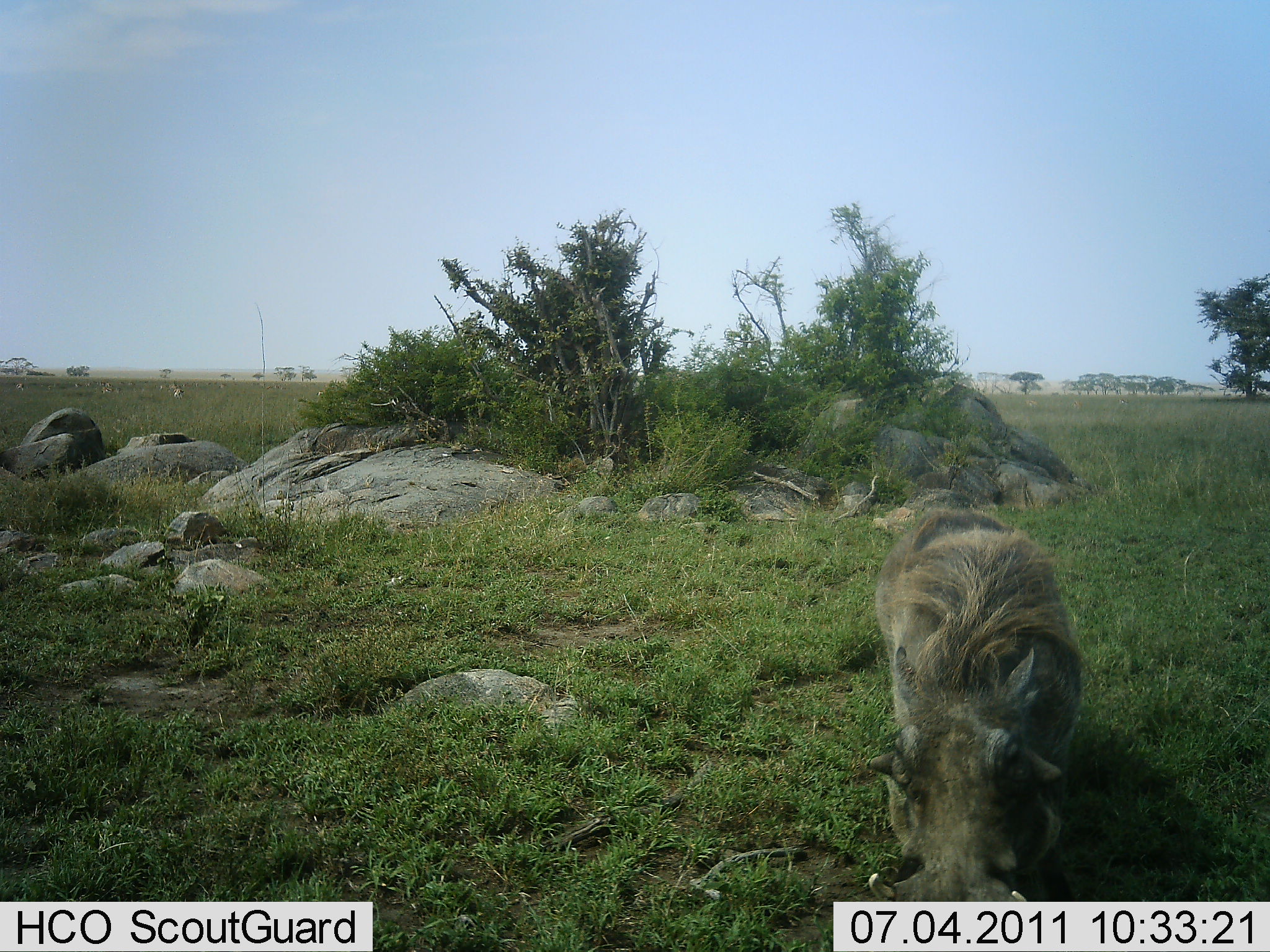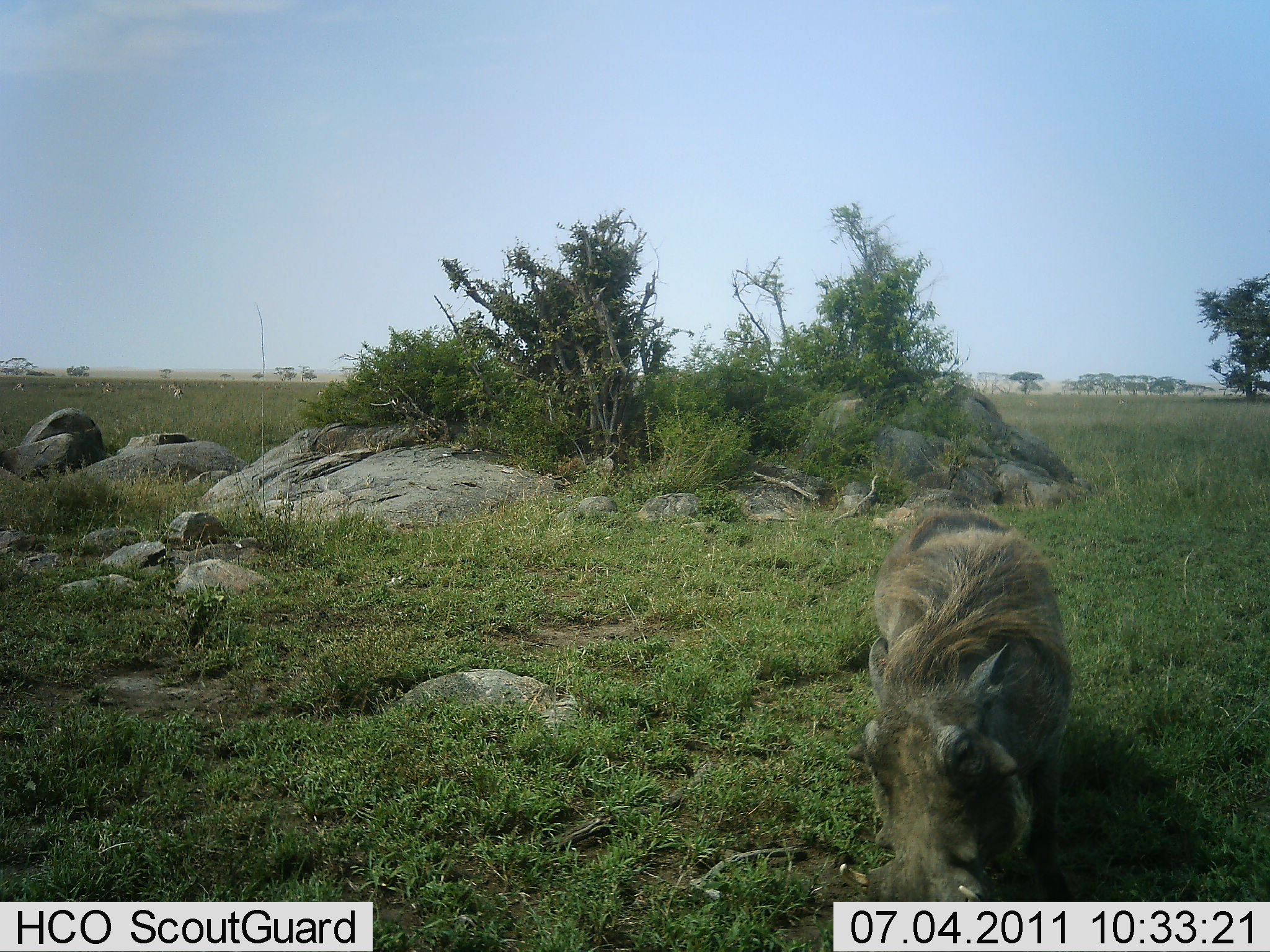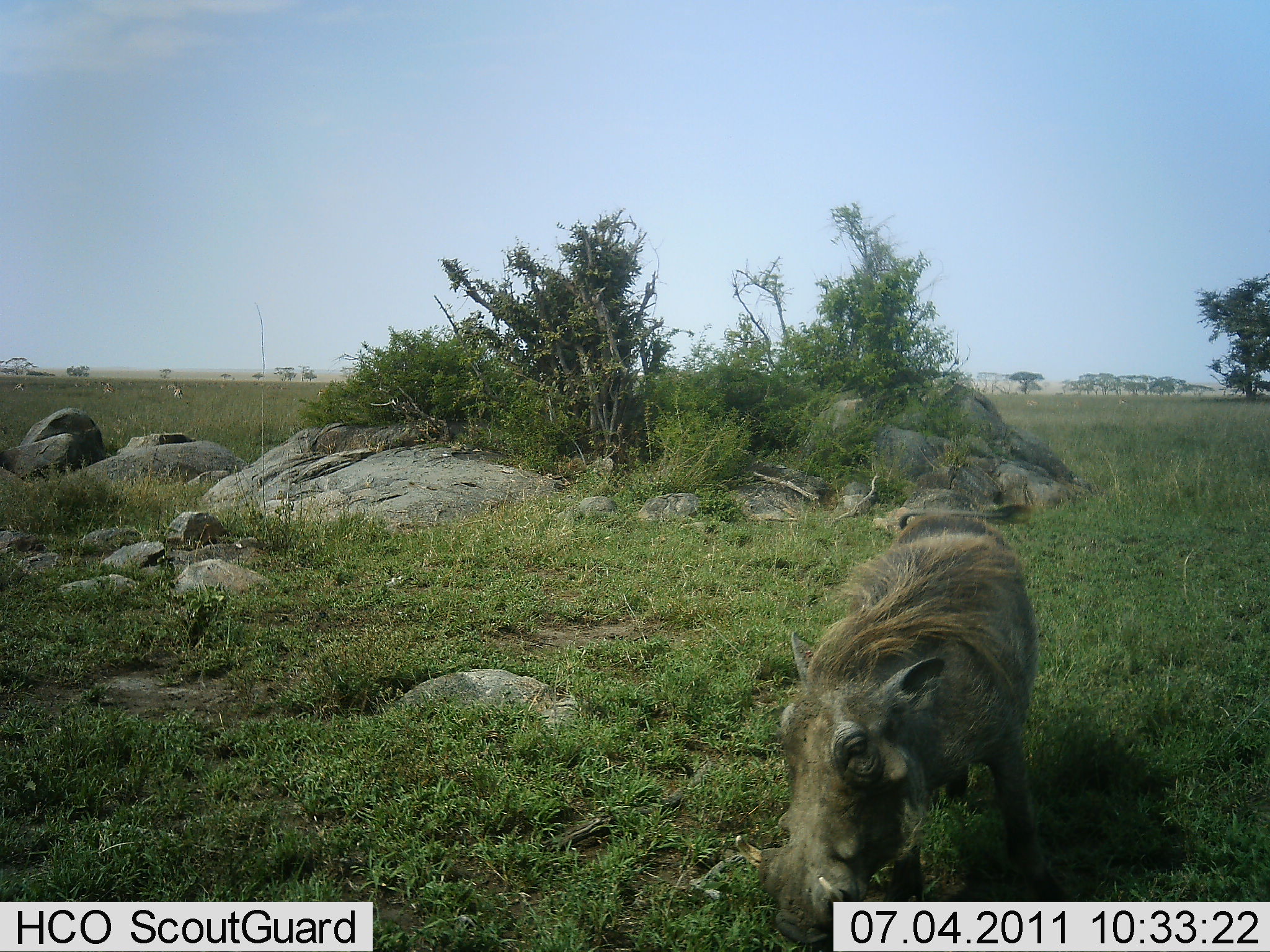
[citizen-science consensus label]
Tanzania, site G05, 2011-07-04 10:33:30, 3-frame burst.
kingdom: Animalia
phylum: Chordata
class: Mammalia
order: Artiodactyla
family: Suidae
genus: Phacochoerus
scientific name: Phacochoerus africanus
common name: warthog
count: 1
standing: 55%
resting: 0%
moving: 36%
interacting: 0%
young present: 0%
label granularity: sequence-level